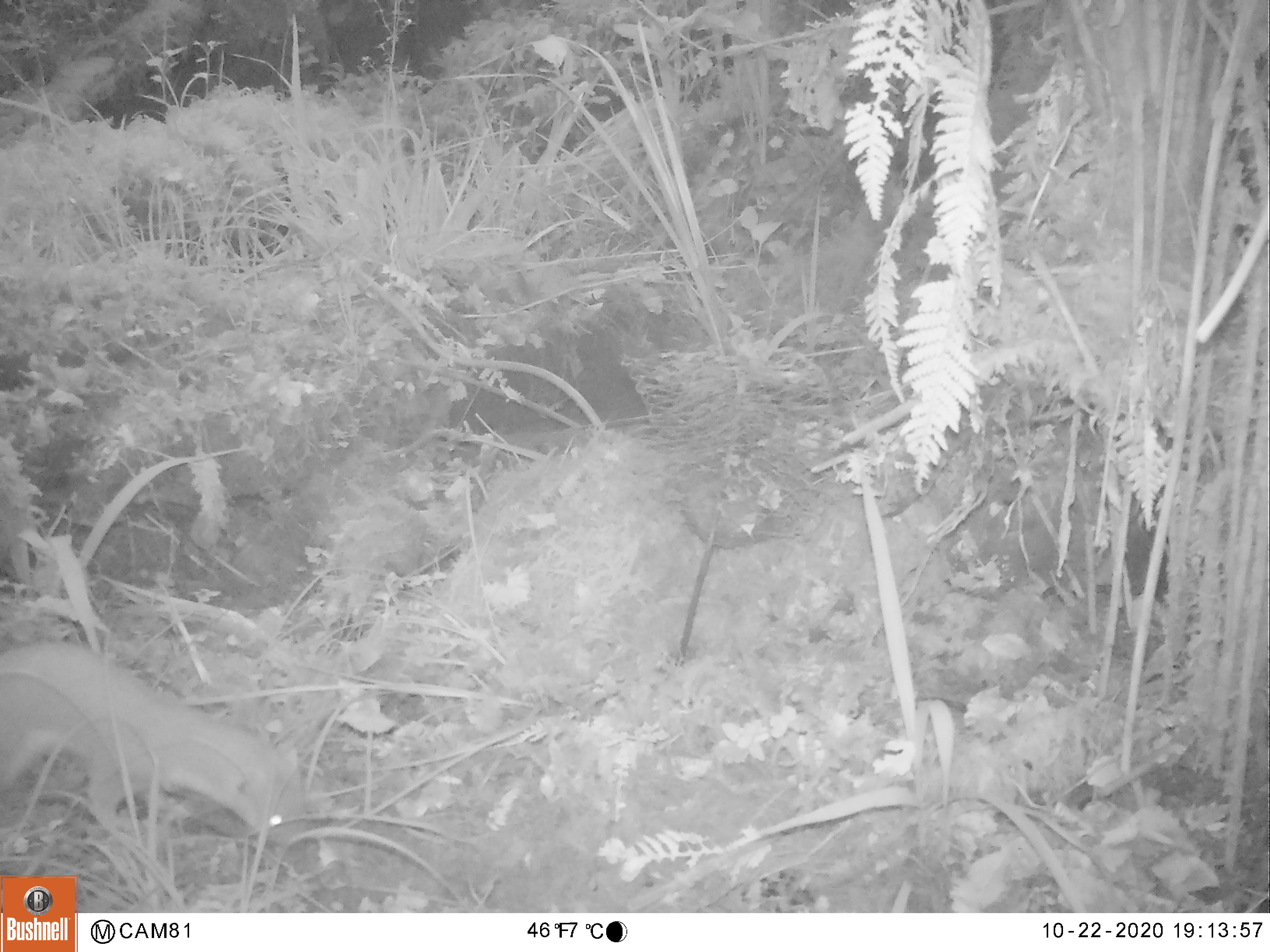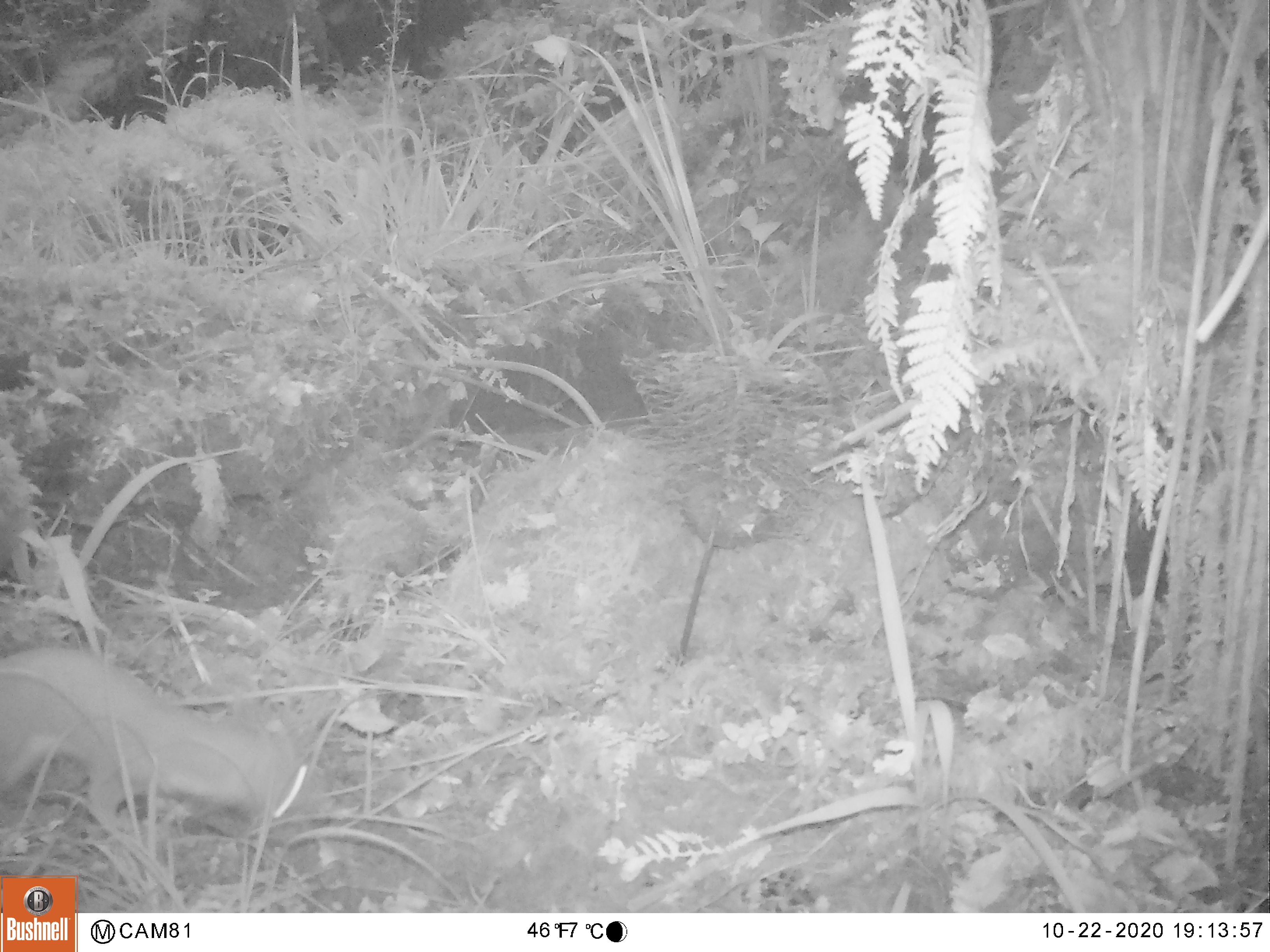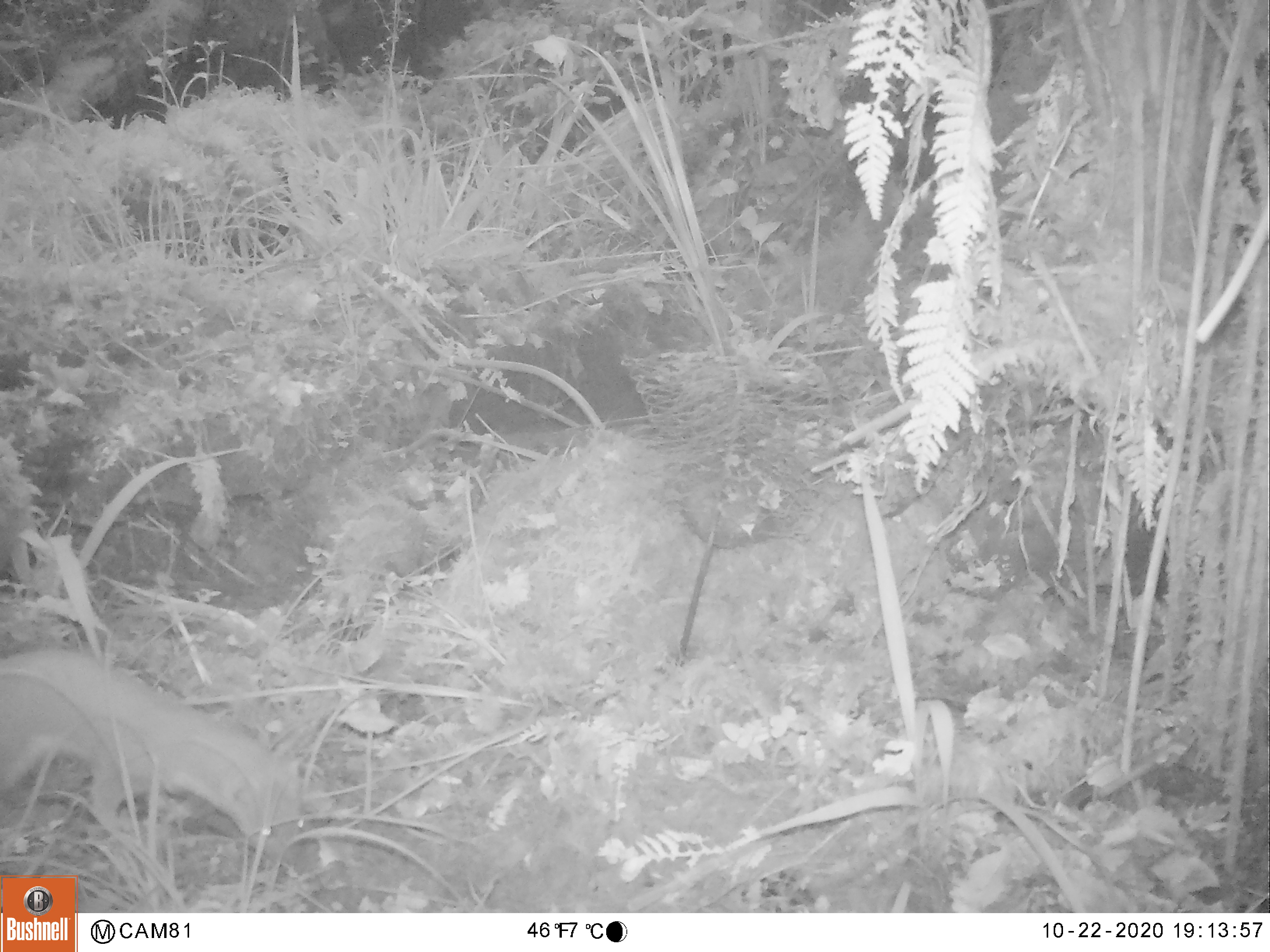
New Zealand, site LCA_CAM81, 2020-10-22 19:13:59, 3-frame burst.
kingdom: Animalia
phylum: Chordata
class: Mammalia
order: Carnivora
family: Mustelidae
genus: Mustela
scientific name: Mustela erminea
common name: stoat